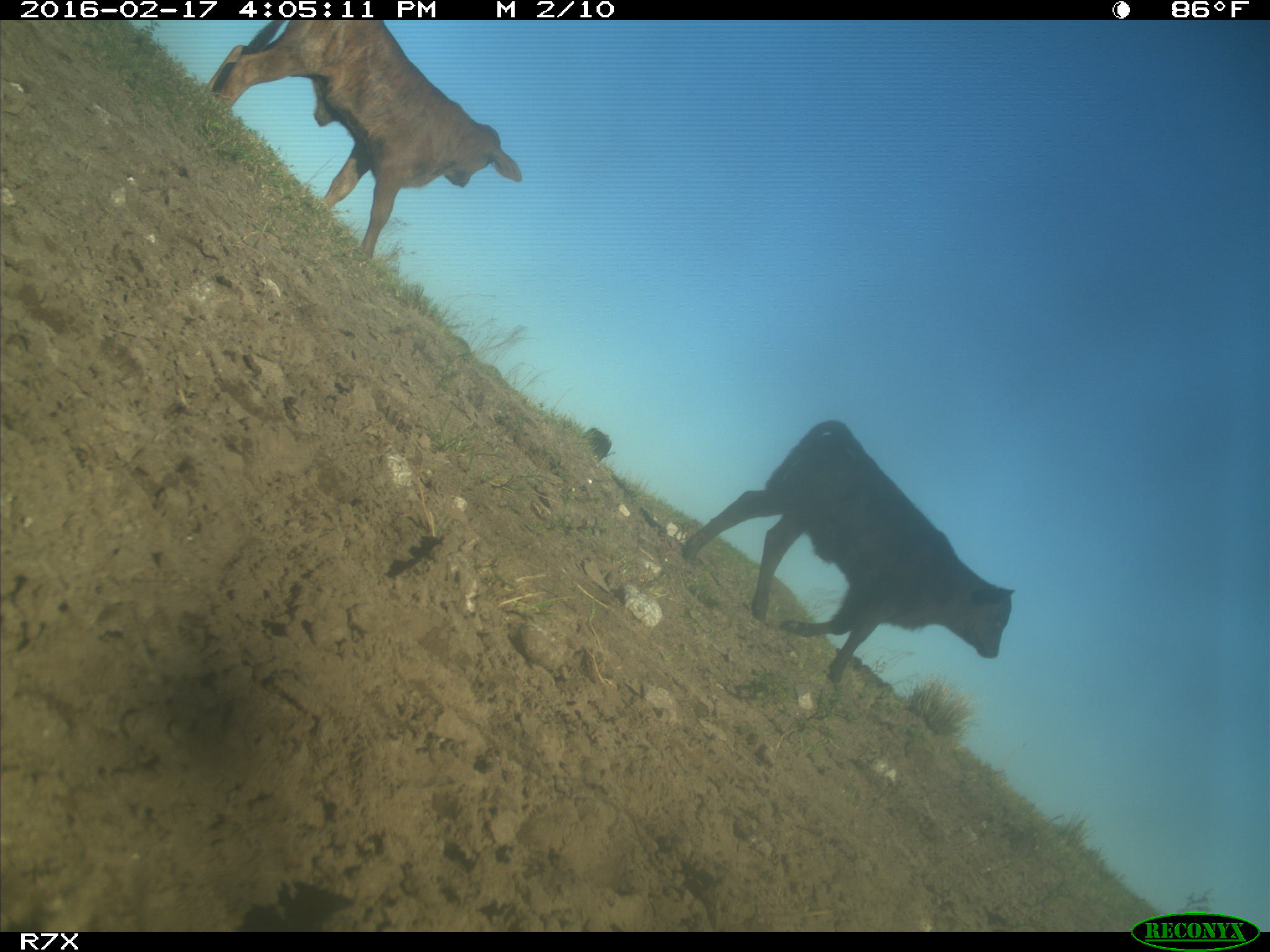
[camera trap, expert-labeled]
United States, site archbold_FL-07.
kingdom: Animalia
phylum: Chordata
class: Mammalia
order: Artiodactyla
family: Bovidae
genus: Bos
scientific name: Bos taurus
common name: domestic cow